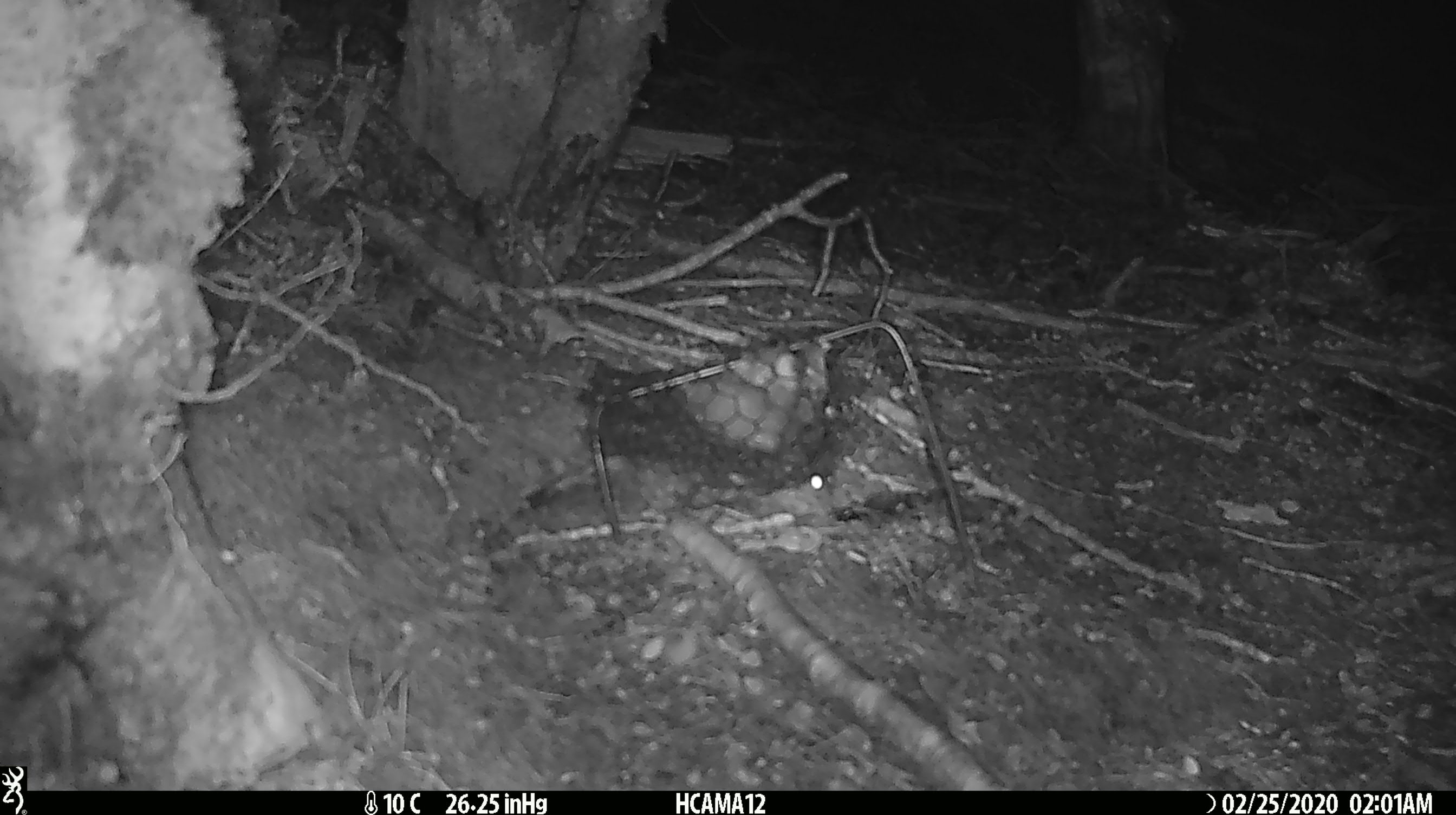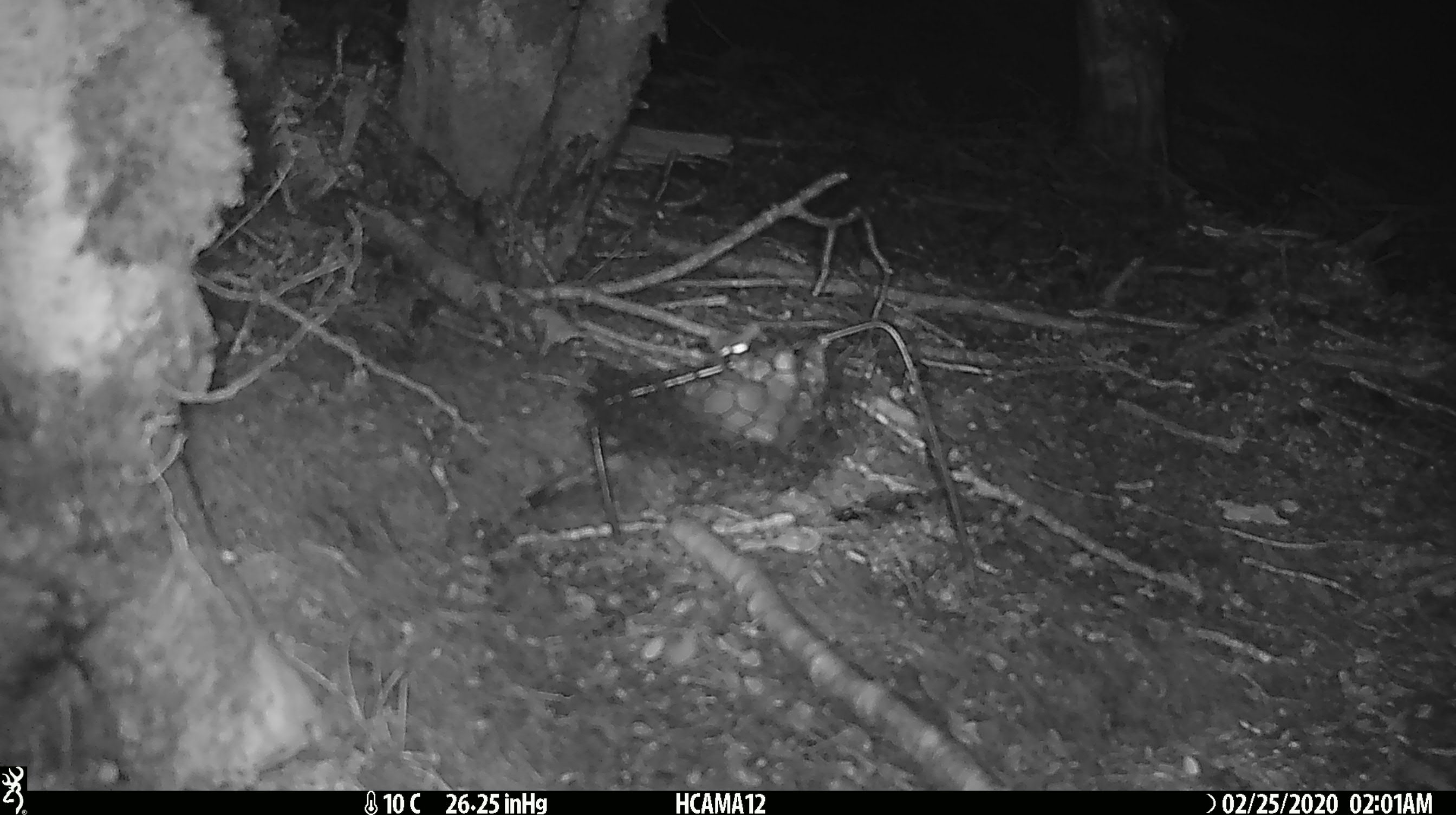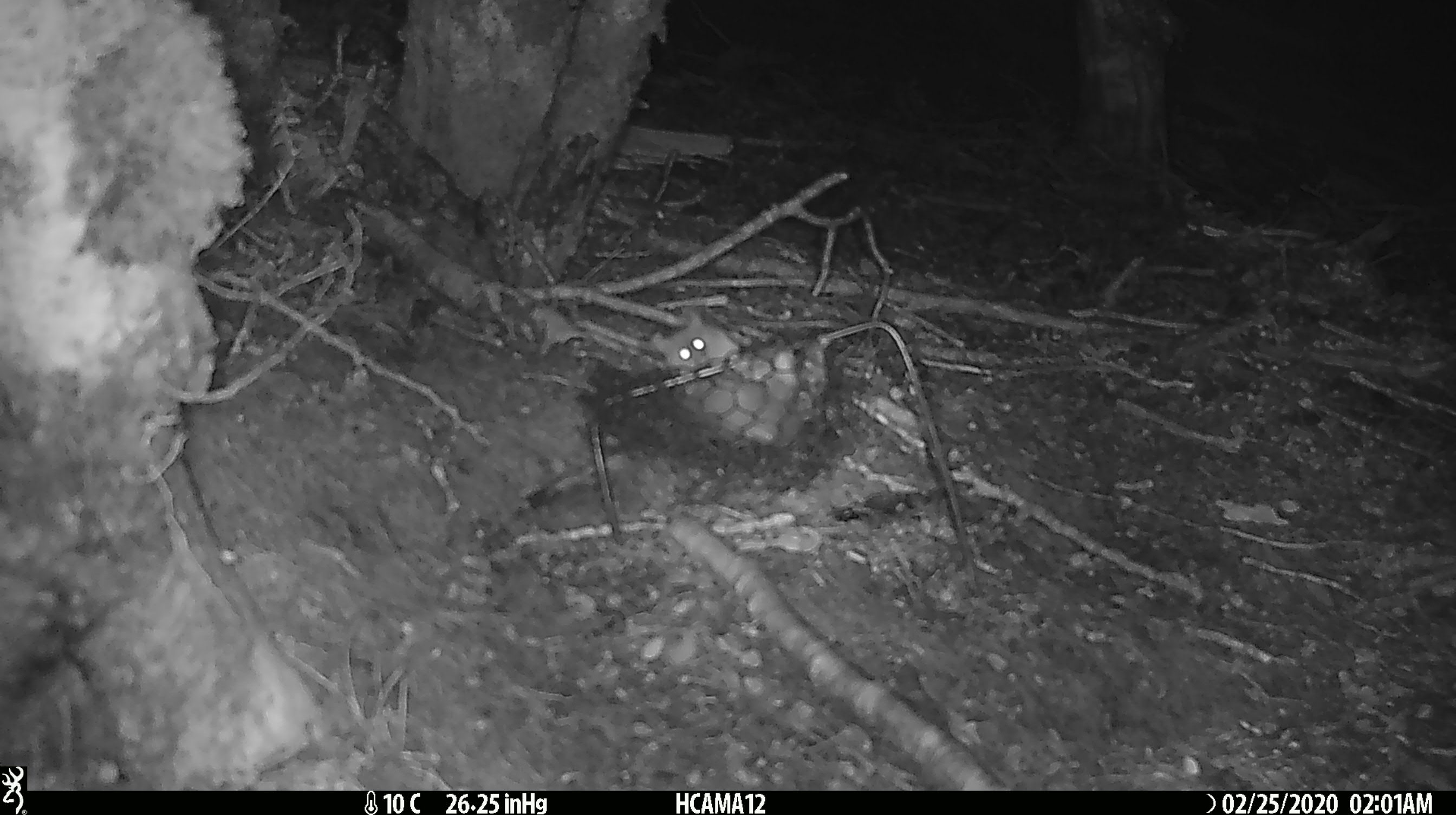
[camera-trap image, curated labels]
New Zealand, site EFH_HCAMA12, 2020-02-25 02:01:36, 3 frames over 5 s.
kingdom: Animalia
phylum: Chordata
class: Mammalia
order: Rodentia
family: Muridae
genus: Mus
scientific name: Mus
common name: mouse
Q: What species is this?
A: Mouse (Mus).